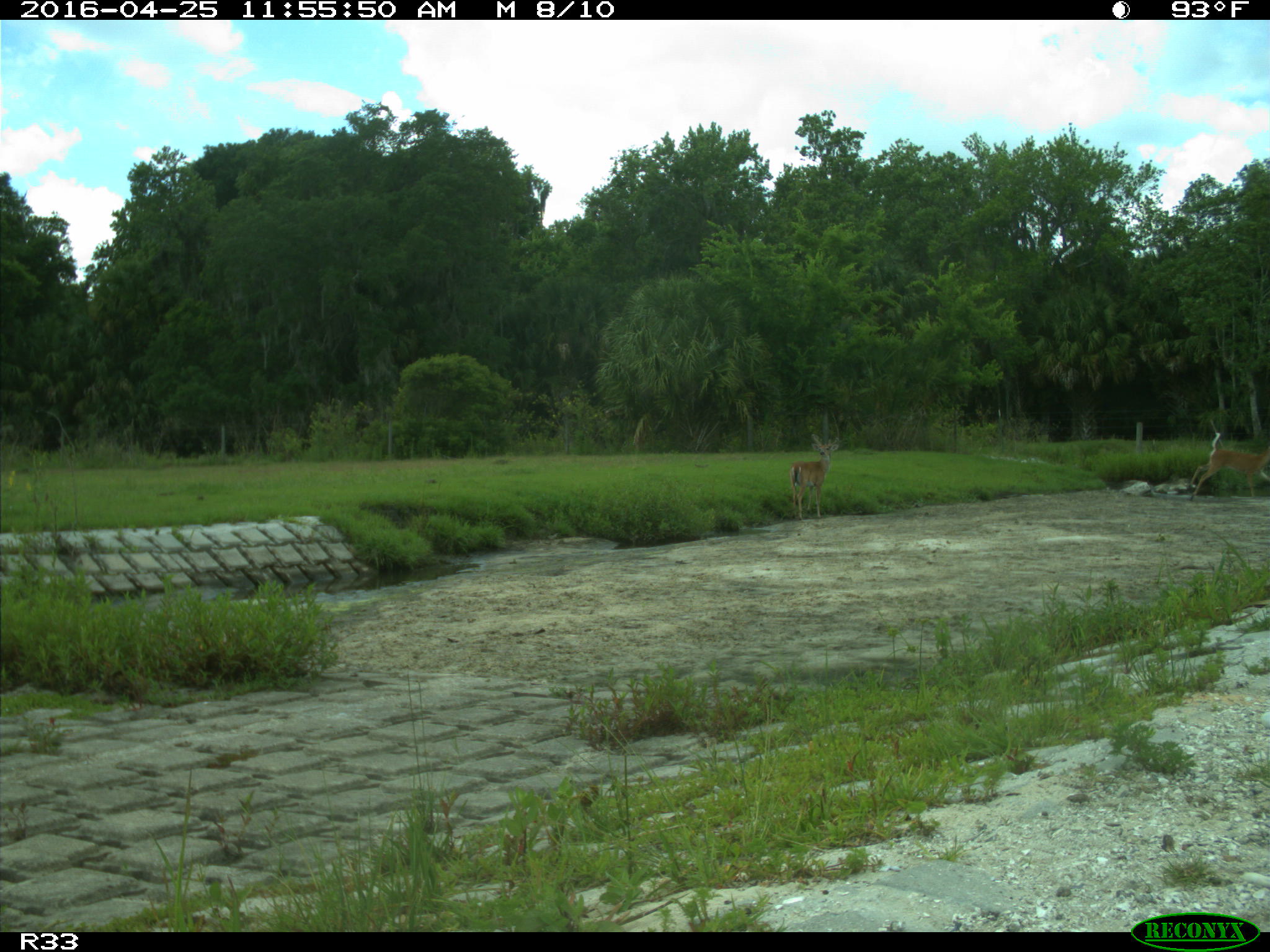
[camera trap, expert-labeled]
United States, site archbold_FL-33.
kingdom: Animalia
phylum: Chordata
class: Mammalia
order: Artiodactyla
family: Cervidae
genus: Odocoileus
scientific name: Odocoileus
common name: deer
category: unidentified deer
Unidentified deer (deer) (Odocoileus).